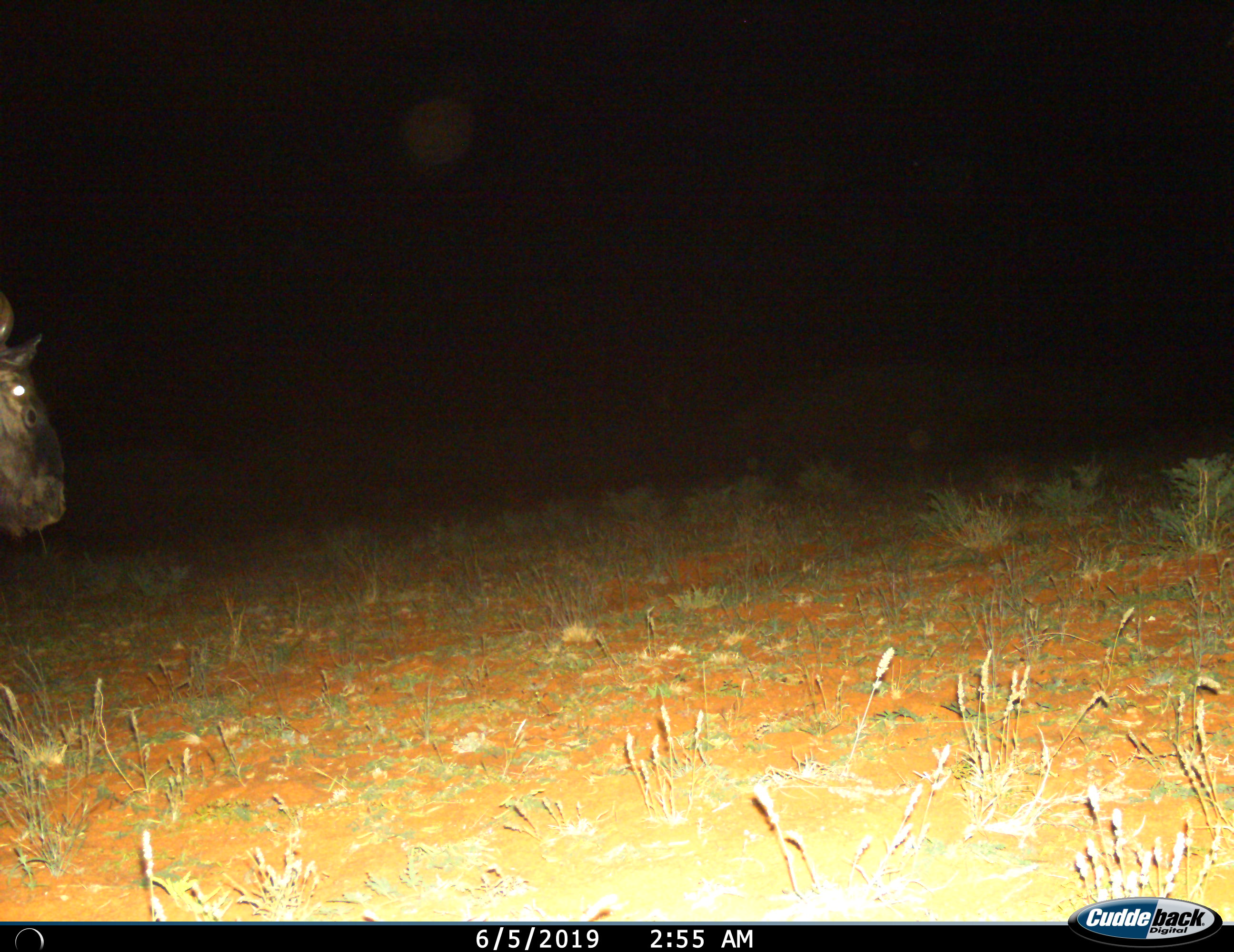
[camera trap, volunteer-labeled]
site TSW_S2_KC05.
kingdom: Animalia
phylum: Chordata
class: Mammalia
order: Artiodactyla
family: Bovidae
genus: Connochaetes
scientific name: Connochaetes taurinus taurinus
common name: blue wildebeest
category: wildebeestblue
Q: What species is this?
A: Wildebeestblue (blue wildebeest) (Connochaetes taurinus taurinus).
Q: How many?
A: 1.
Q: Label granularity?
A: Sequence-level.